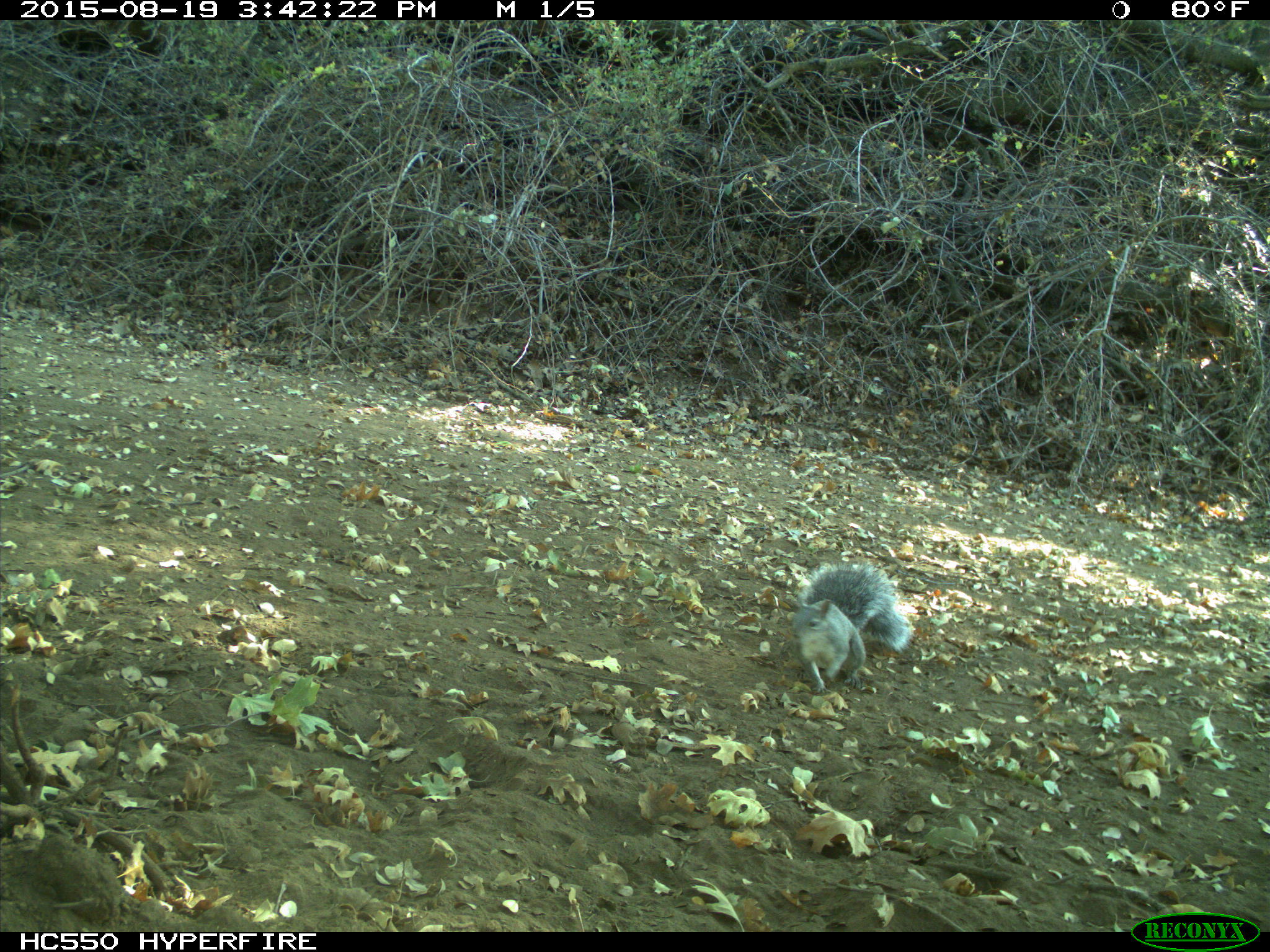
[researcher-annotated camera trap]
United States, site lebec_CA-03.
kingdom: Animalia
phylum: Chordata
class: Mammalia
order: Rodentia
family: Sciuridae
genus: Sciurus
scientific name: Sciurus carolinensis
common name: eastern gray squirrel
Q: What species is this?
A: Sciurus carolinensis (eastern gray squirrel).